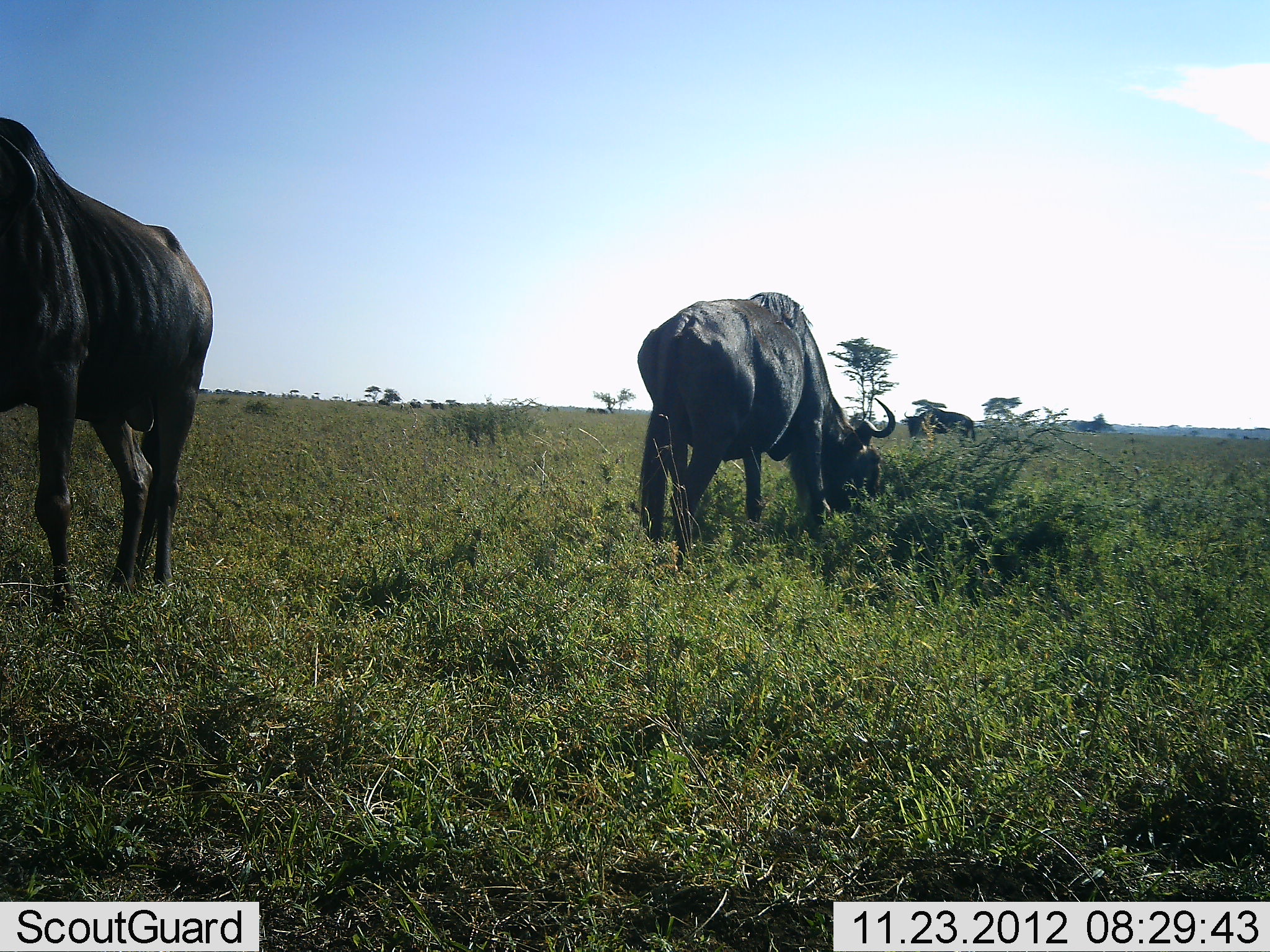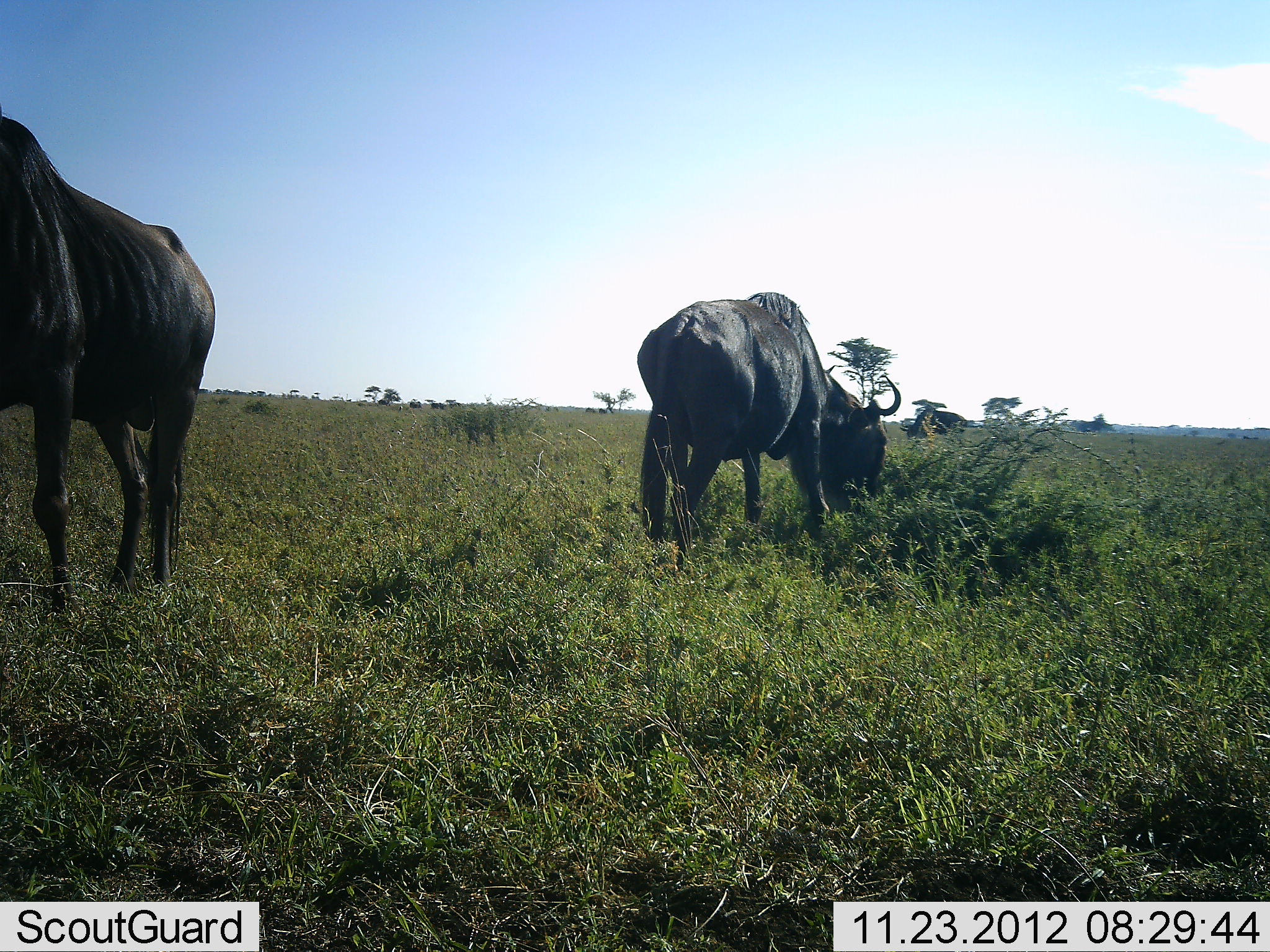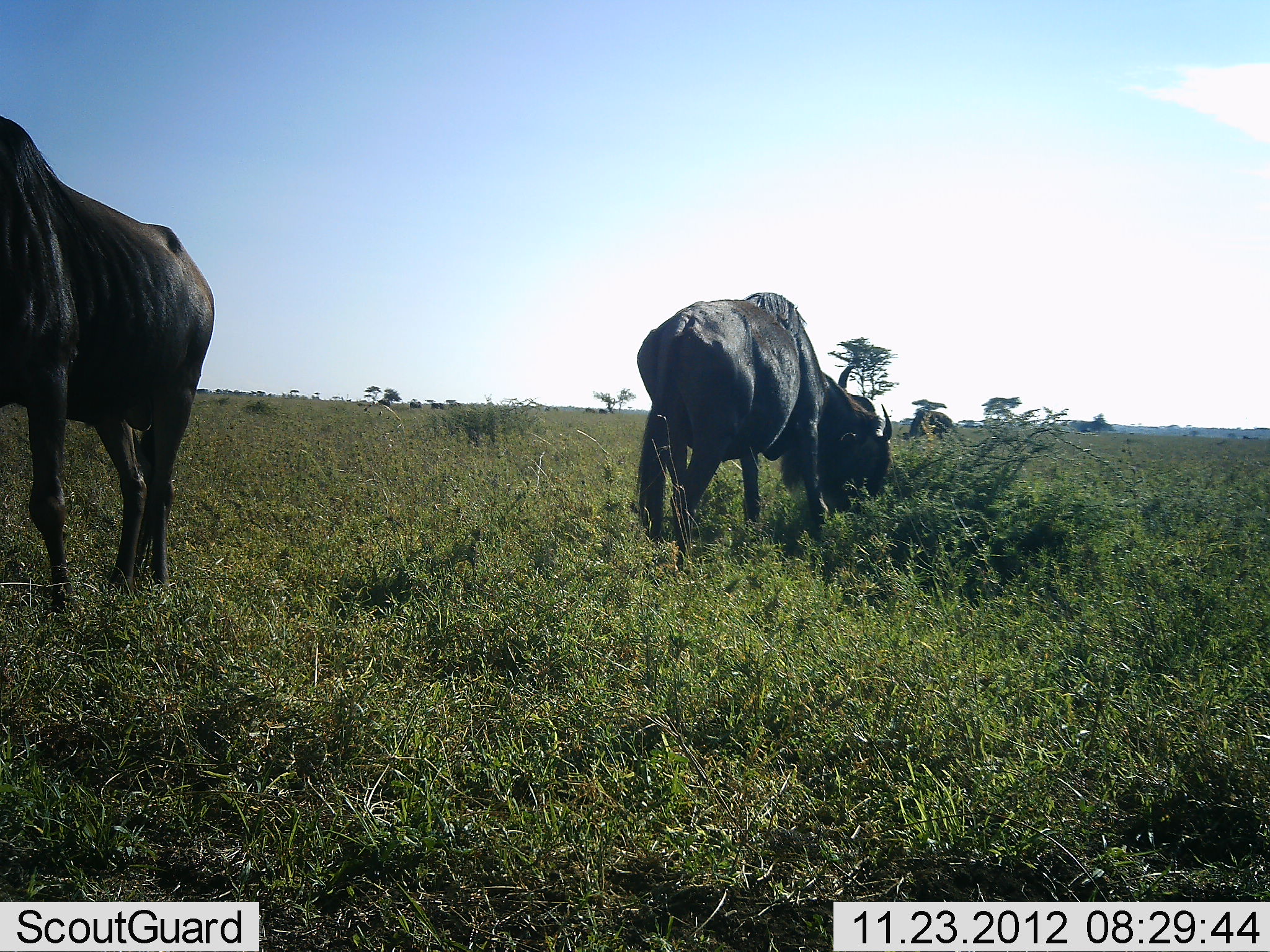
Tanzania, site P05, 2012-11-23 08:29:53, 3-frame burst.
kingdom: Animalia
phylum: Chordata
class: Mammalia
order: Artiodactyla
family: Bovidae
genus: Connochaetes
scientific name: Connochaetes taurinus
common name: blue wildebeest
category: wildebeest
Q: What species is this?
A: Wildebeest (blue wildebeest) (Connochaetes taurinus).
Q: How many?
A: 3.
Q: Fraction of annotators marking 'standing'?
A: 30%.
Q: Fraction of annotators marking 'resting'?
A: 0%.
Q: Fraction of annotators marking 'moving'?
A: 10%.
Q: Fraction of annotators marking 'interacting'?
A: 0%.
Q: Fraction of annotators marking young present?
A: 0%.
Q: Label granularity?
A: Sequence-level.